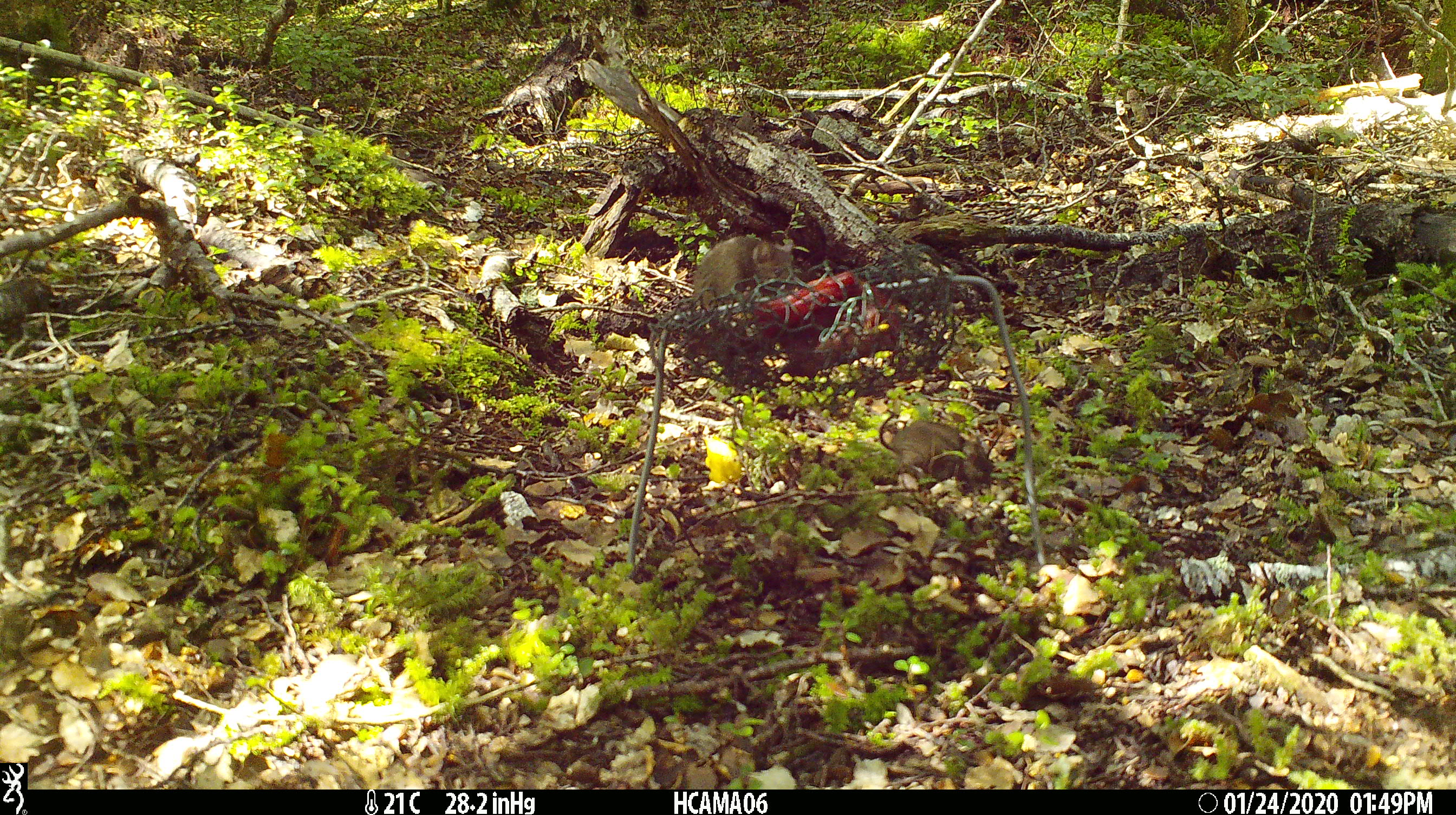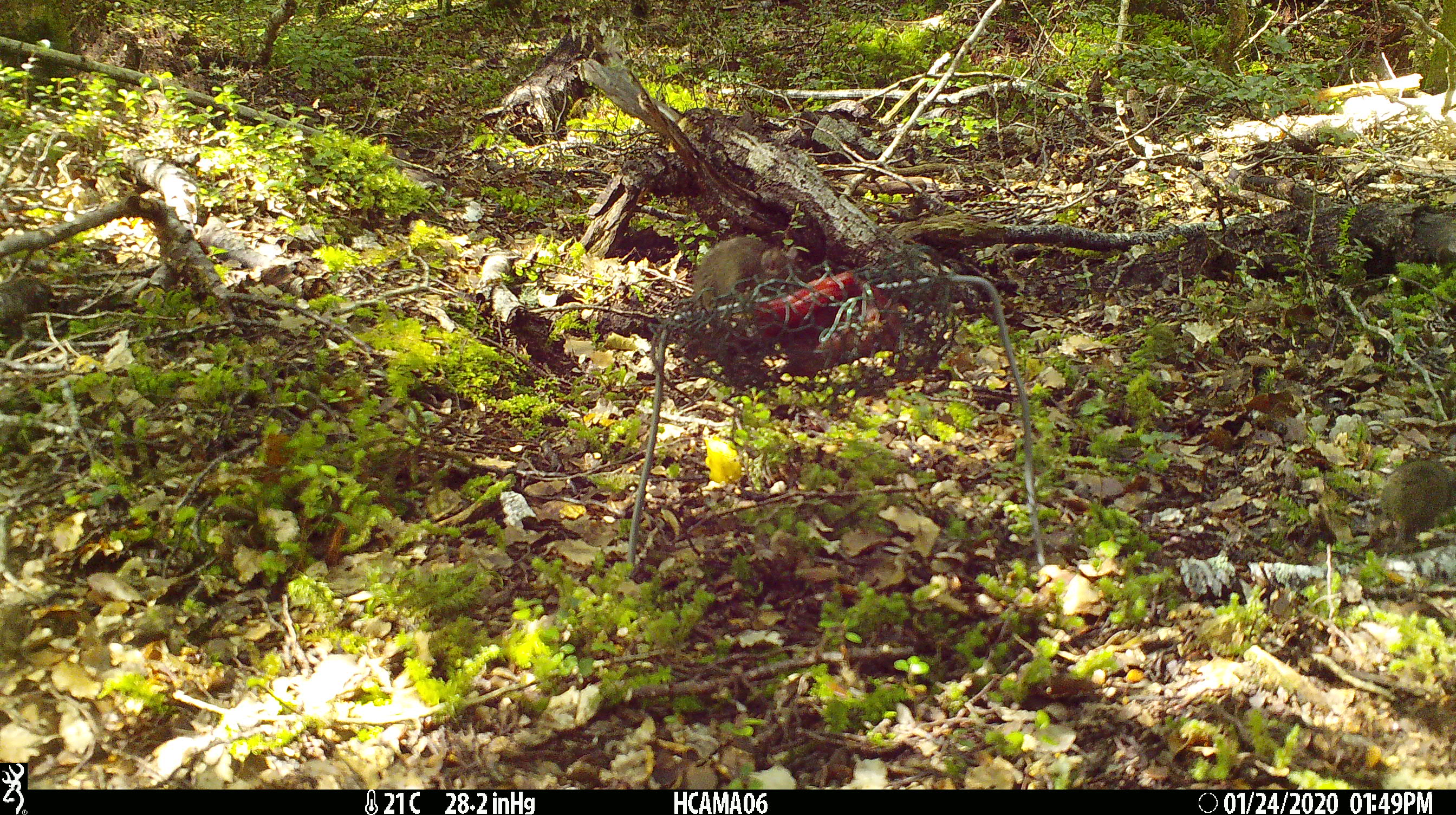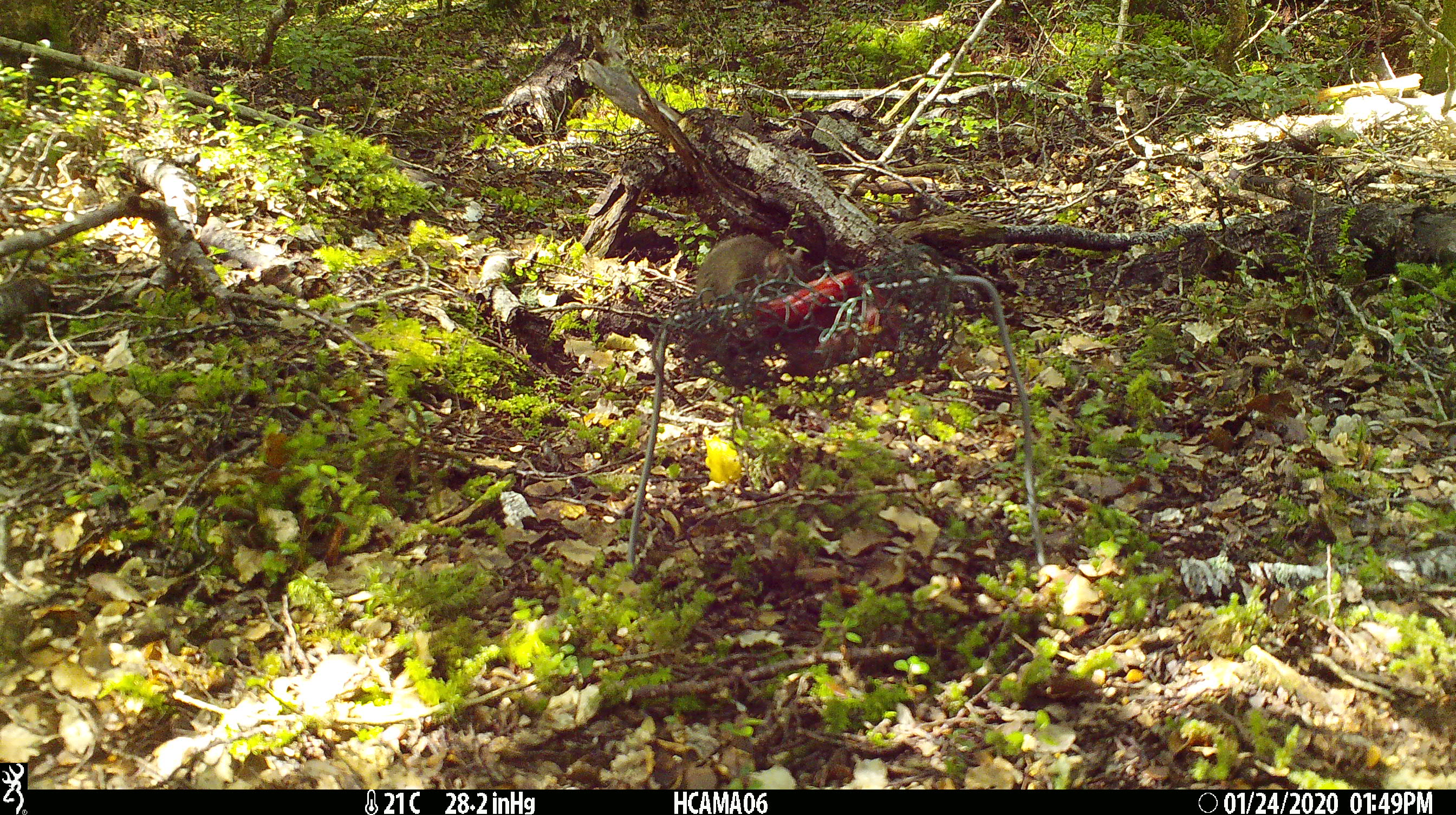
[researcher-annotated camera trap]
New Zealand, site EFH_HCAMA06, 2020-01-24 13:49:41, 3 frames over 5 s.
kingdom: Animalia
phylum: Chordata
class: Mammalia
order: Rodentia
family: Muridae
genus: Mus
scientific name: Mus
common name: mouse